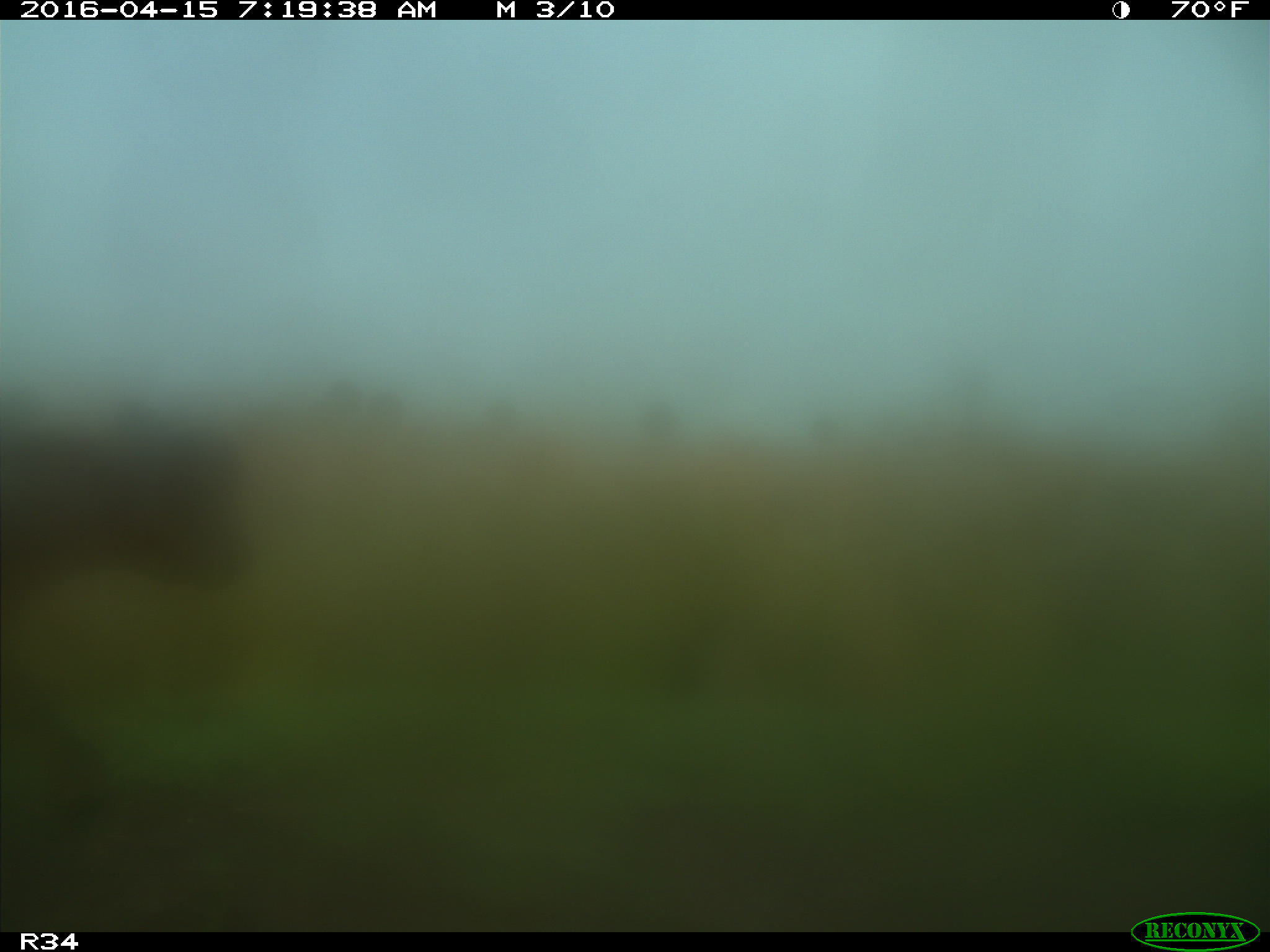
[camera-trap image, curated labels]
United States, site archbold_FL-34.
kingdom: Animalia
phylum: Chordata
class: Mammalia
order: Artiodactyla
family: Bovidae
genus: Bos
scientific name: Bos taurus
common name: domestic cow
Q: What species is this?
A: Bos taurus (domestic cow).